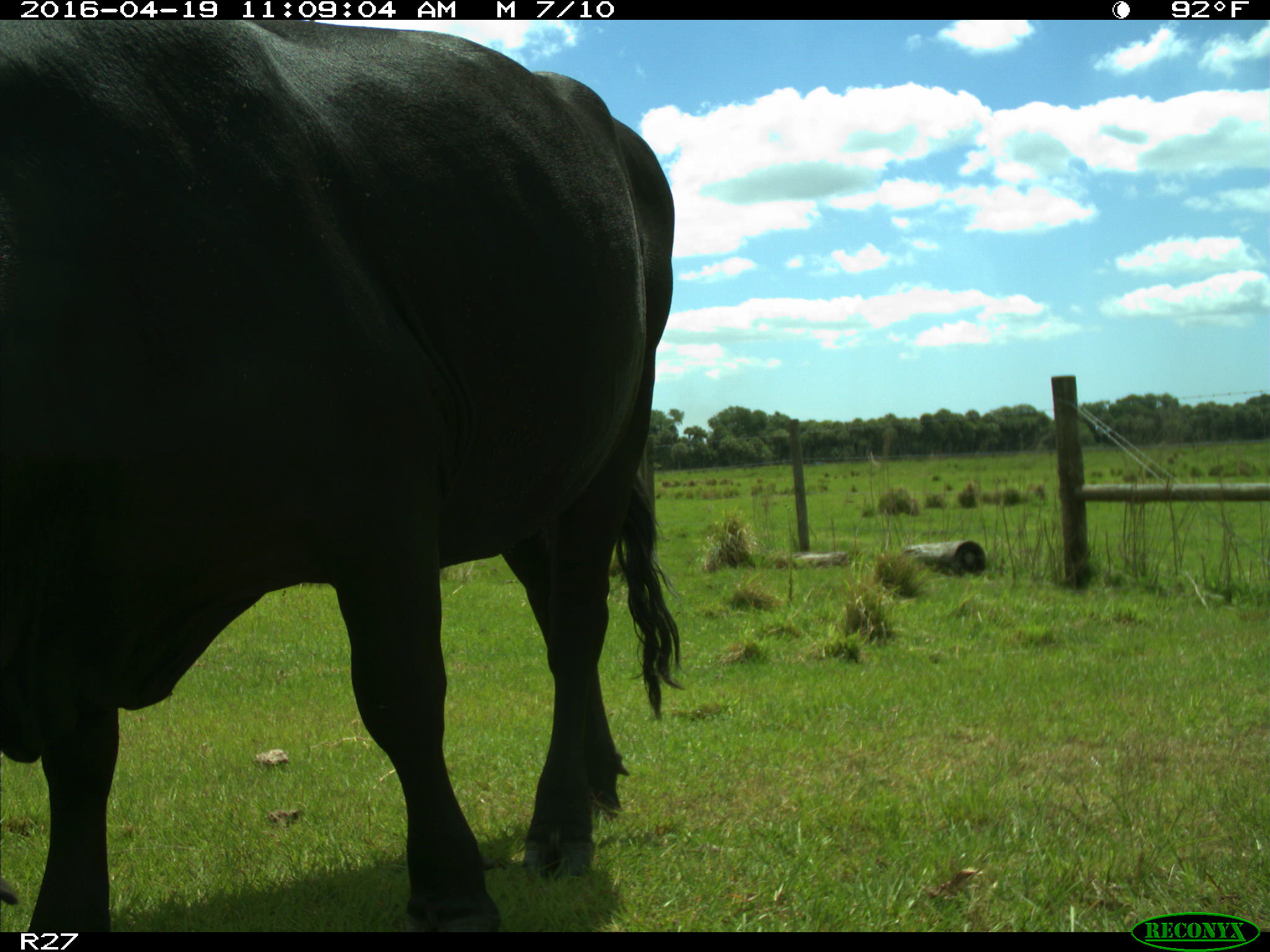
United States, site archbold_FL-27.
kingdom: Animalia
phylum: Chordata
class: Mammalia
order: Artiodactyla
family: Bovidae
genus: Bos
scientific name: Bos taurus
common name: domestic cow